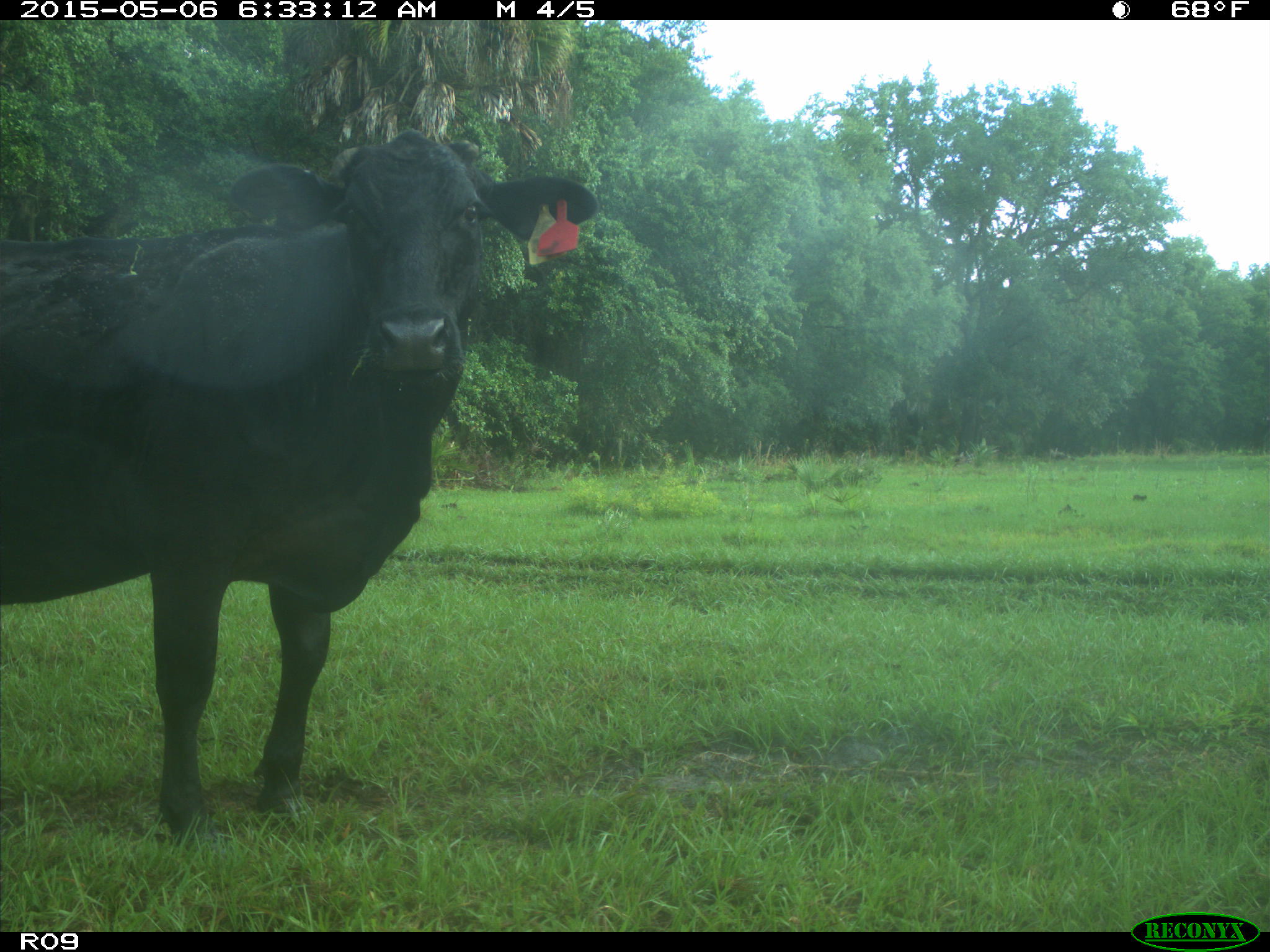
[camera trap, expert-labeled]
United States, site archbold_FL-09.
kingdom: Animalia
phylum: Chordata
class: Mammalia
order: Artiodactyla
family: Bovidae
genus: Bos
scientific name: Bos taurus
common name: domestic cow